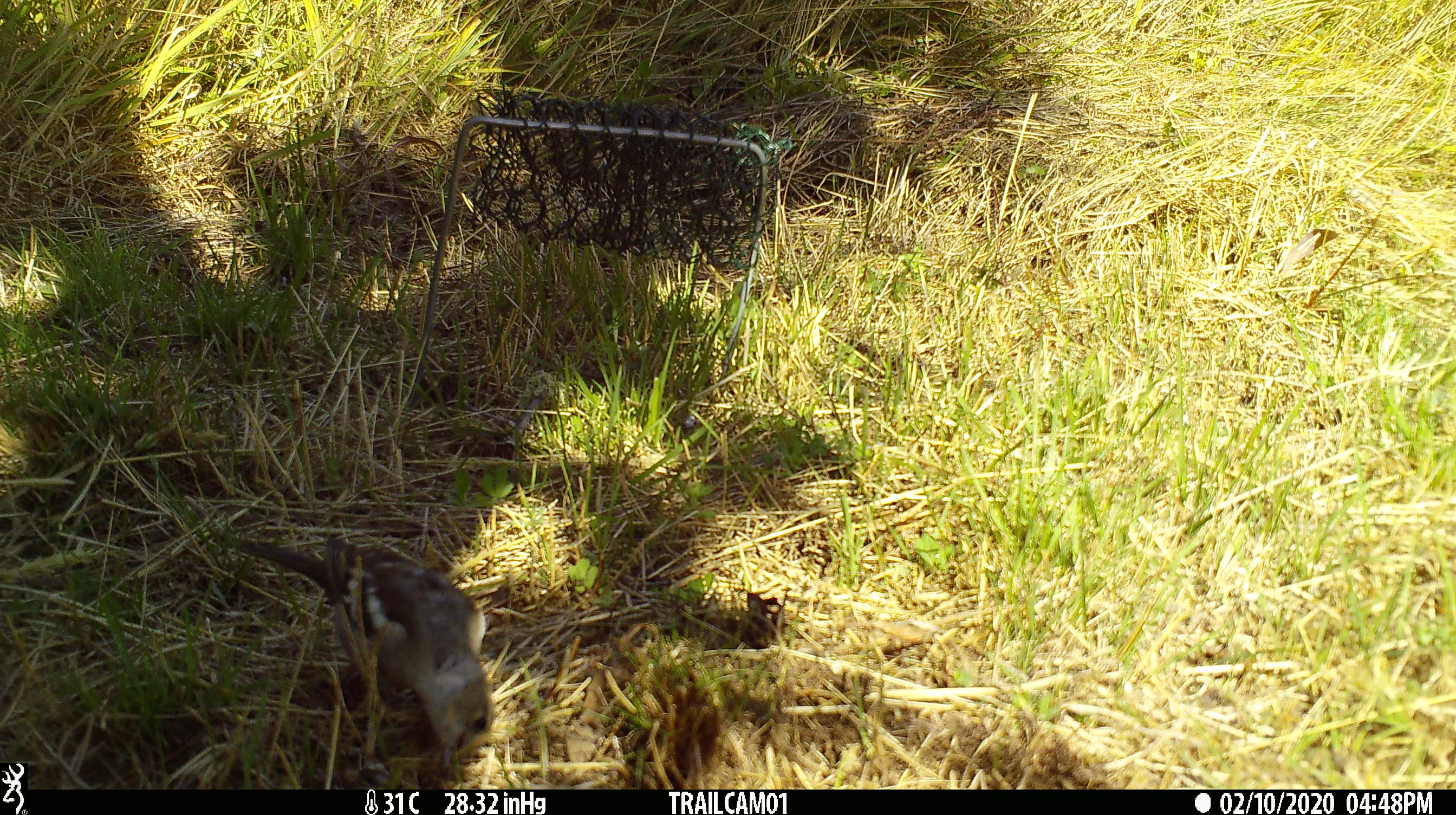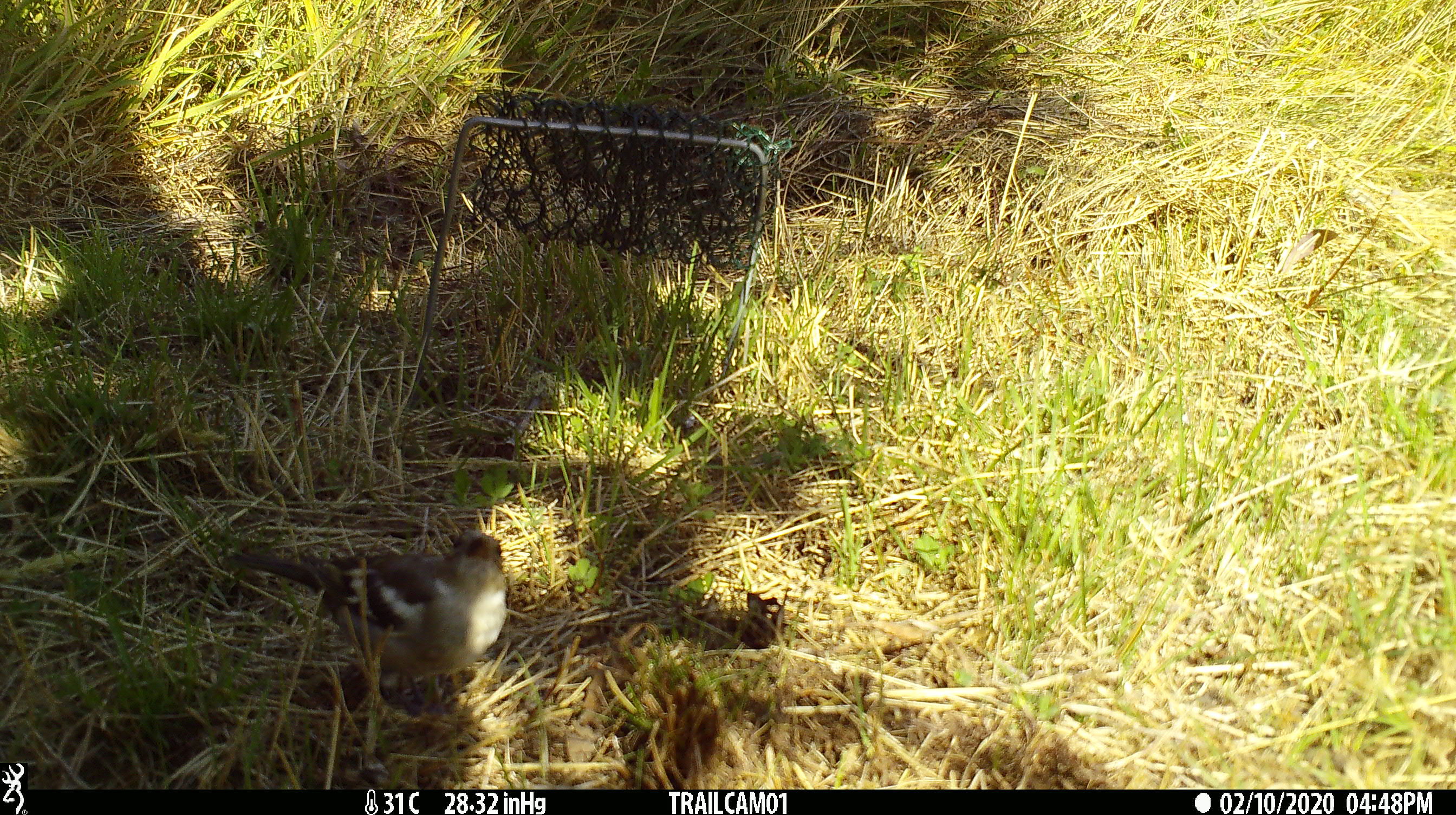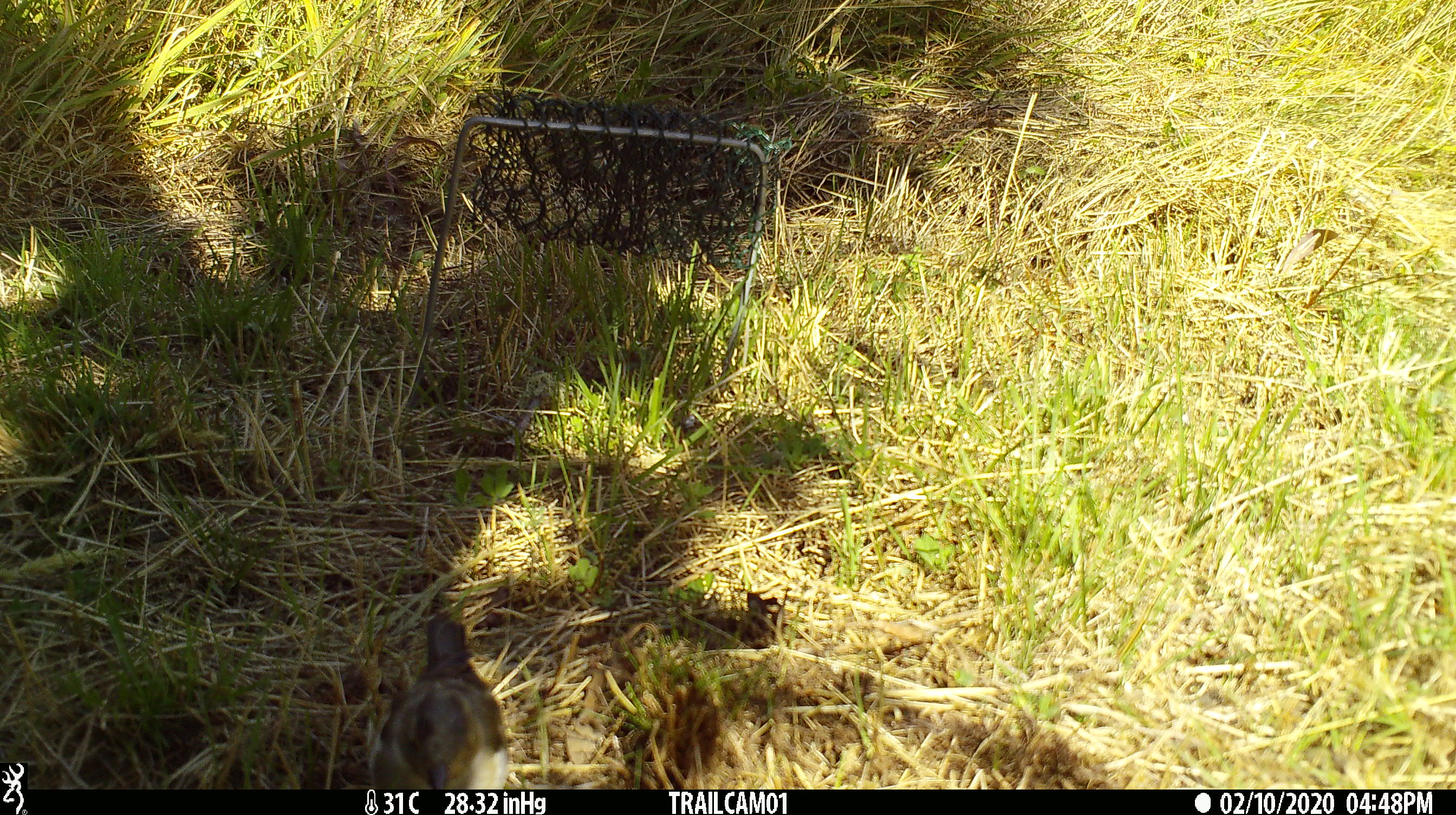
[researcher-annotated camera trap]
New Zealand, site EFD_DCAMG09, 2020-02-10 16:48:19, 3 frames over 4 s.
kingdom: Animalia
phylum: Chordata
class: Aves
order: Passeriformes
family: Fringillidae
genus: Fringilla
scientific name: Fringilla coelebs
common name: common chaffinch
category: chaffinch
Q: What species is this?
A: Chaffinch (common chaffinch) (Fringilla coelebs).